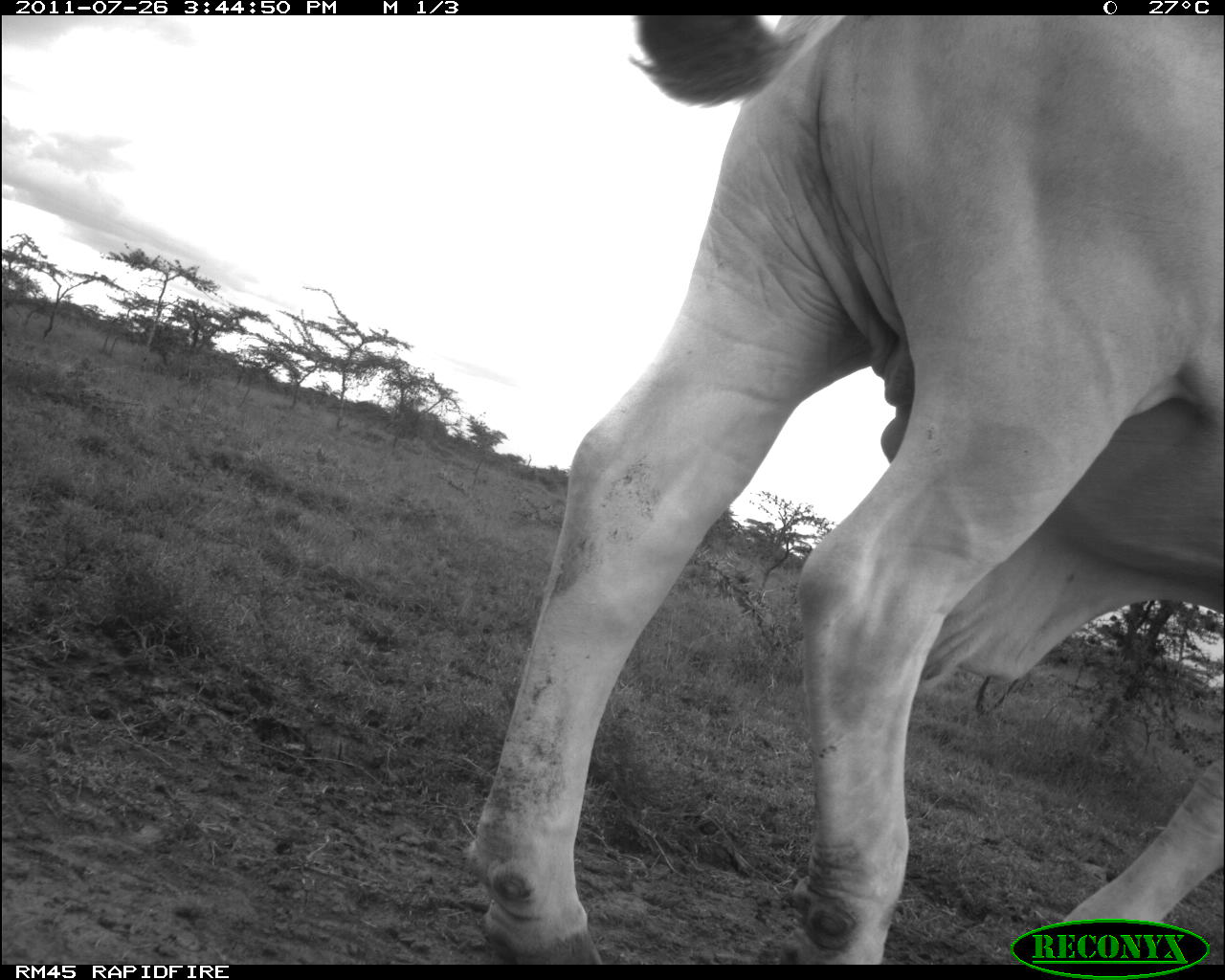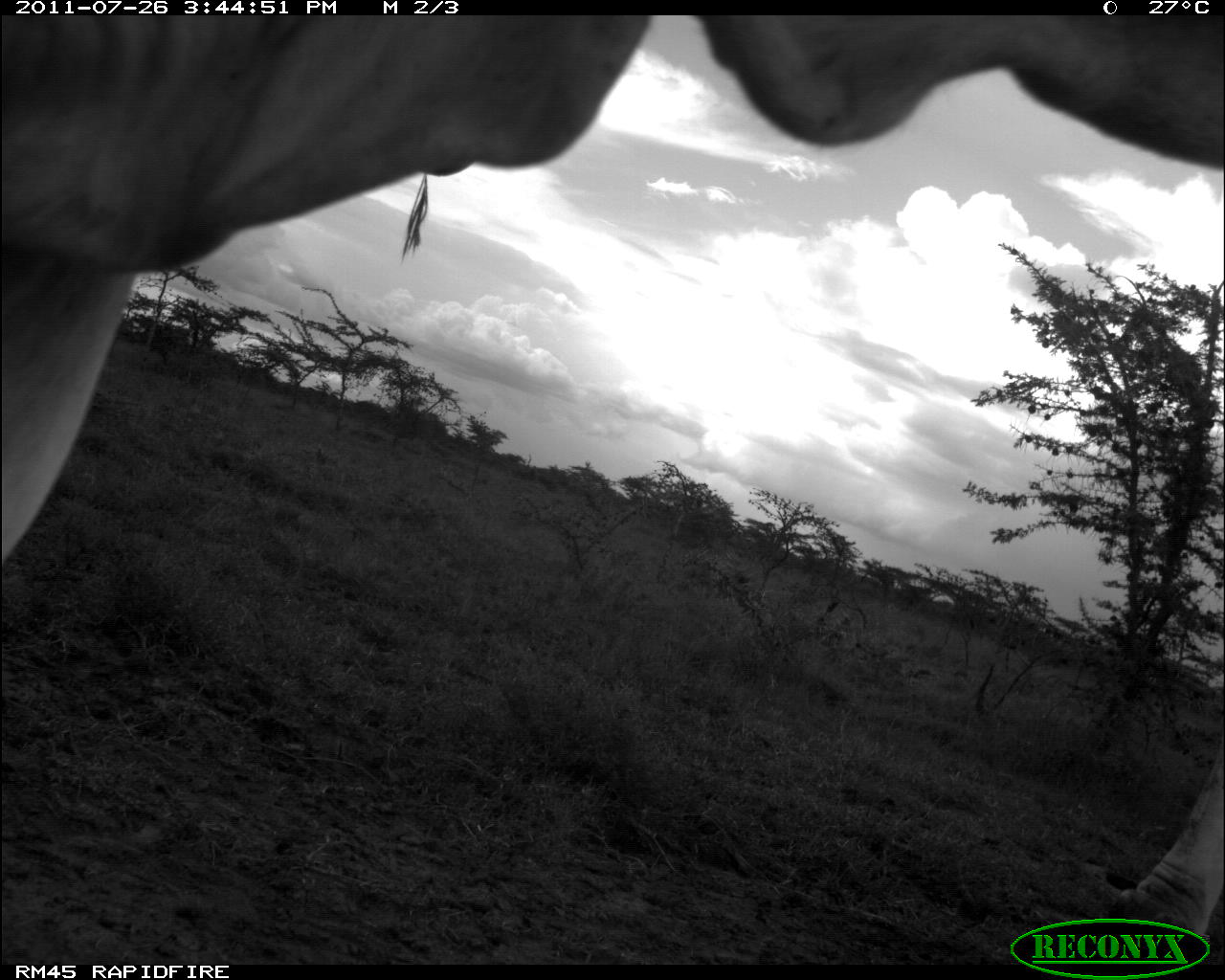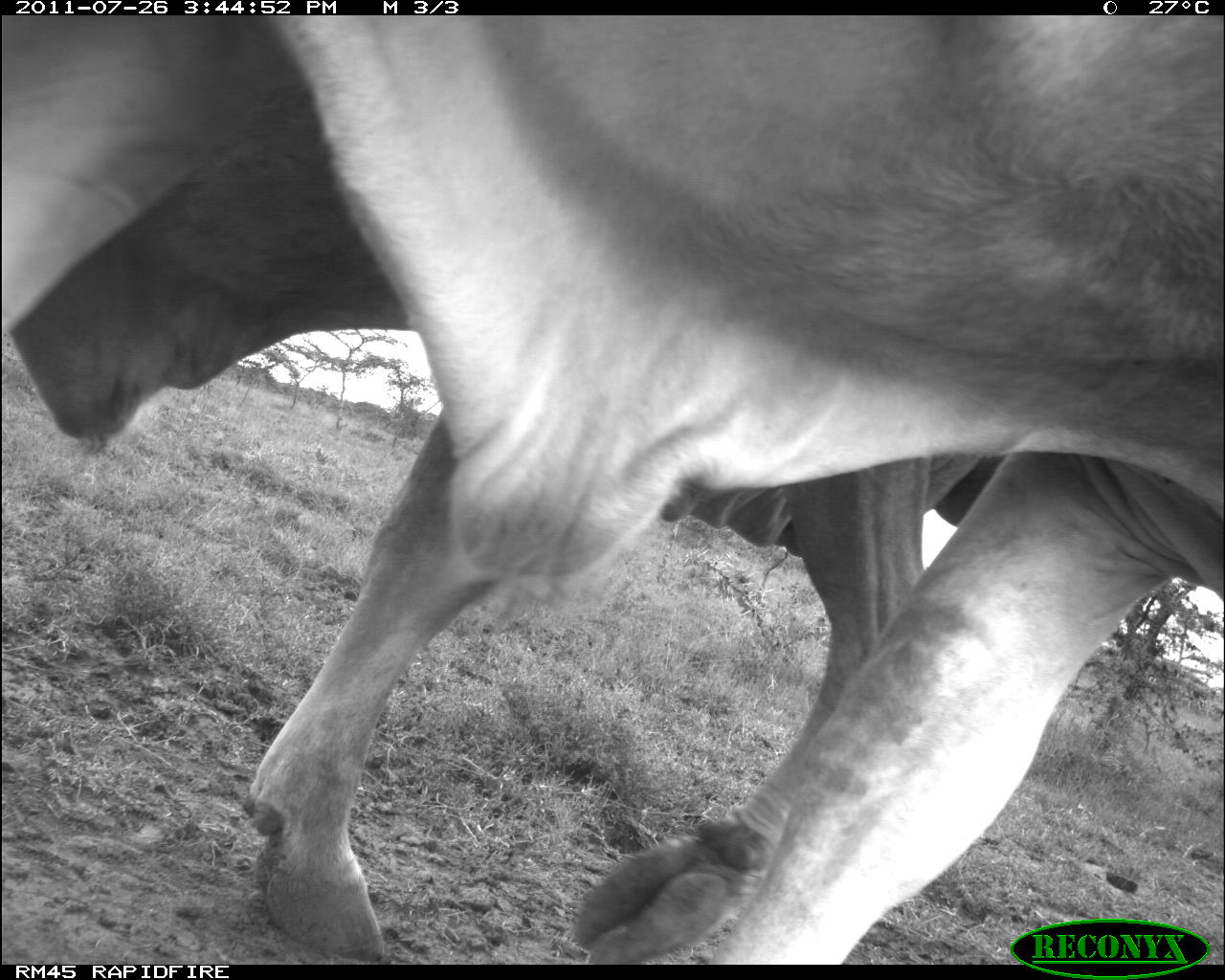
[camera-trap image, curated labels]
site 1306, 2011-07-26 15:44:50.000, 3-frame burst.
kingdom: Animalia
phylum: Chordata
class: Mammalia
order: Artiodactyla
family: Bovidae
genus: Bos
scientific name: Bos taurus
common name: domestic cattle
Bos taurus (domestic cattle), count 1.